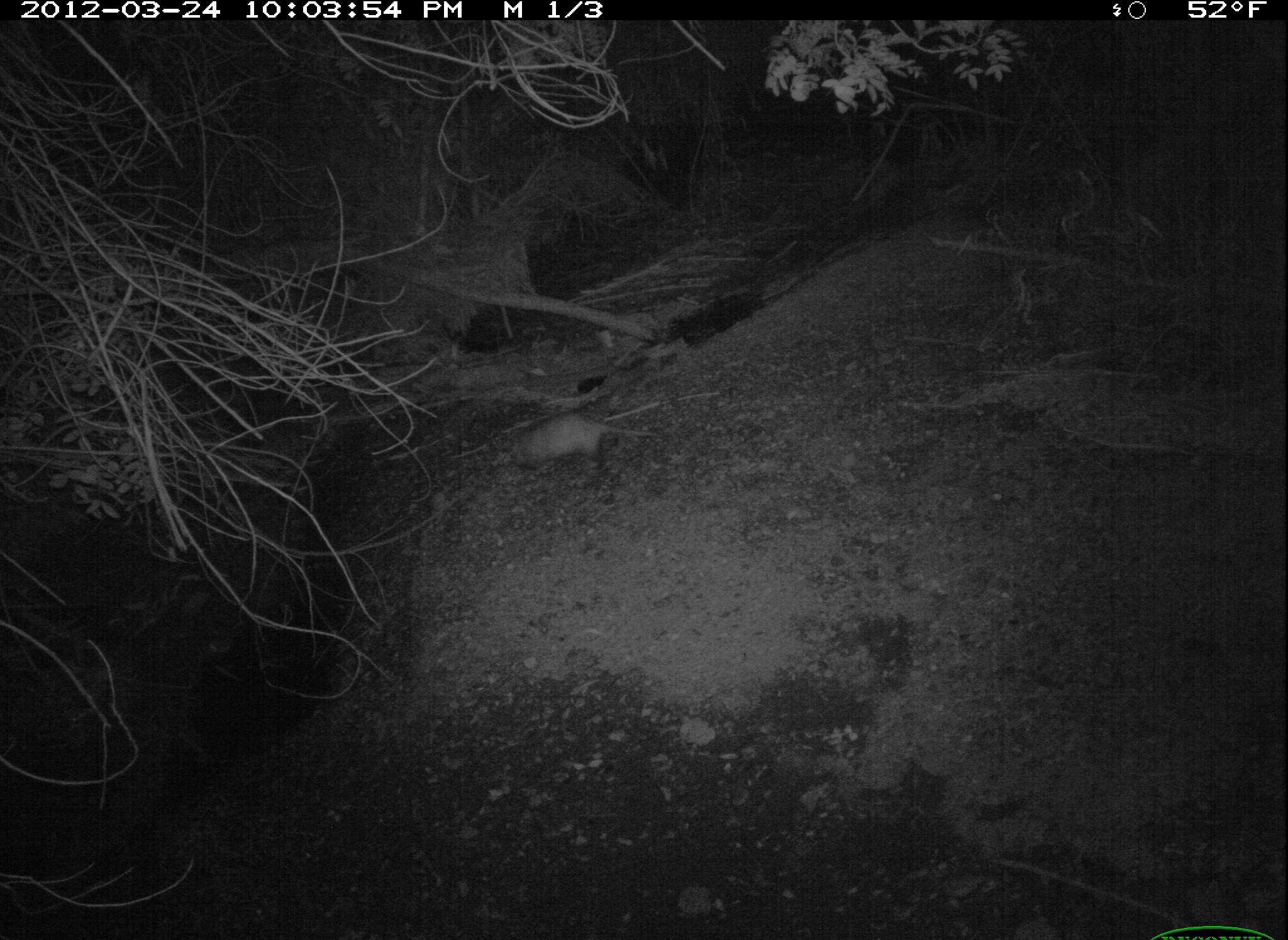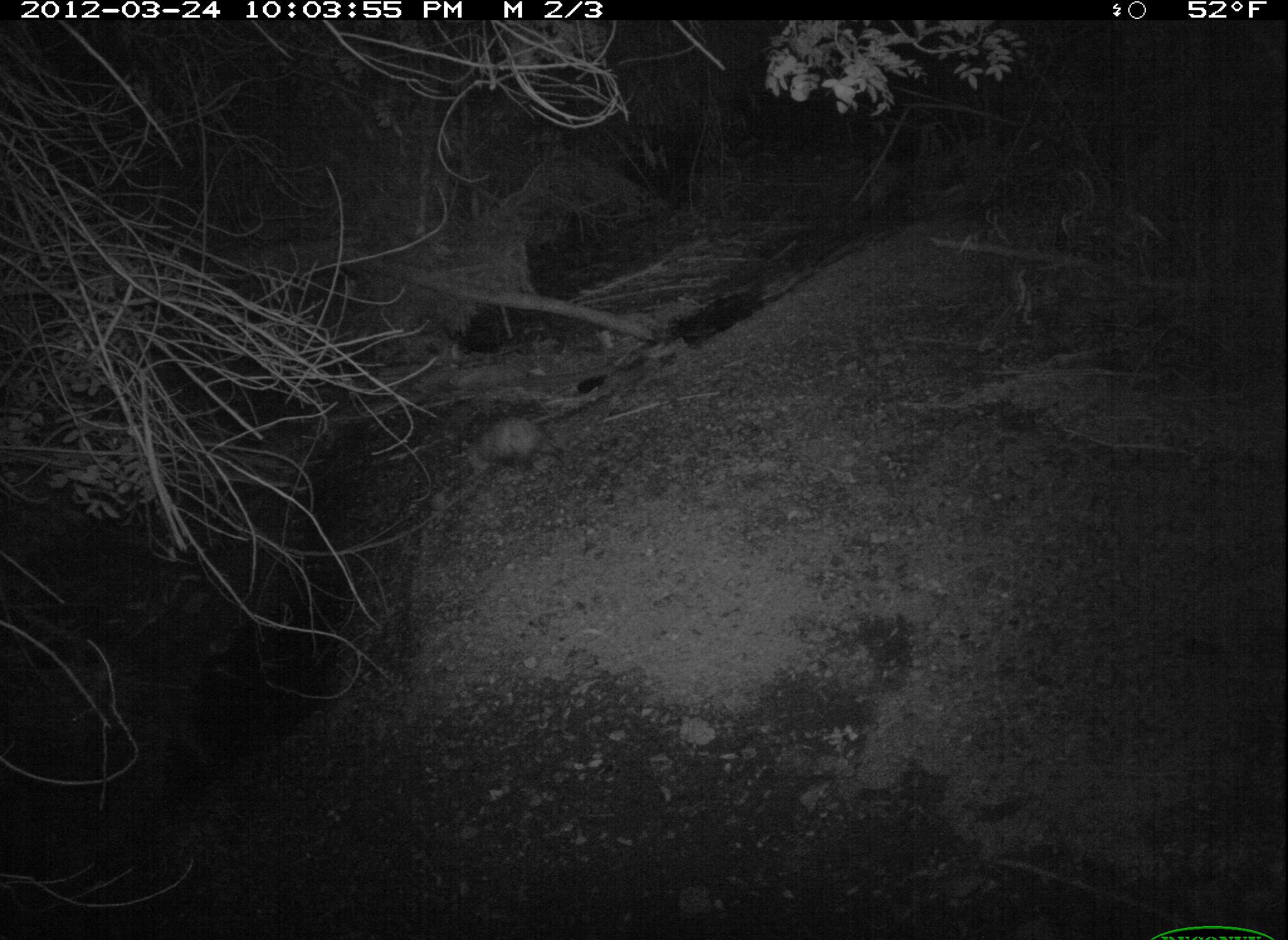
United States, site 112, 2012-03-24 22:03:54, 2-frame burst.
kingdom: Animalia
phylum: Chordata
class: Mammalia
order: Didelphimorphia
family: Didelphidae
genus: Didelphis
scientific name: Didelphis virginiana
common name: virginia opossum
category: opossum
Opossum (virginia opossum) (Didelphis virginiana).